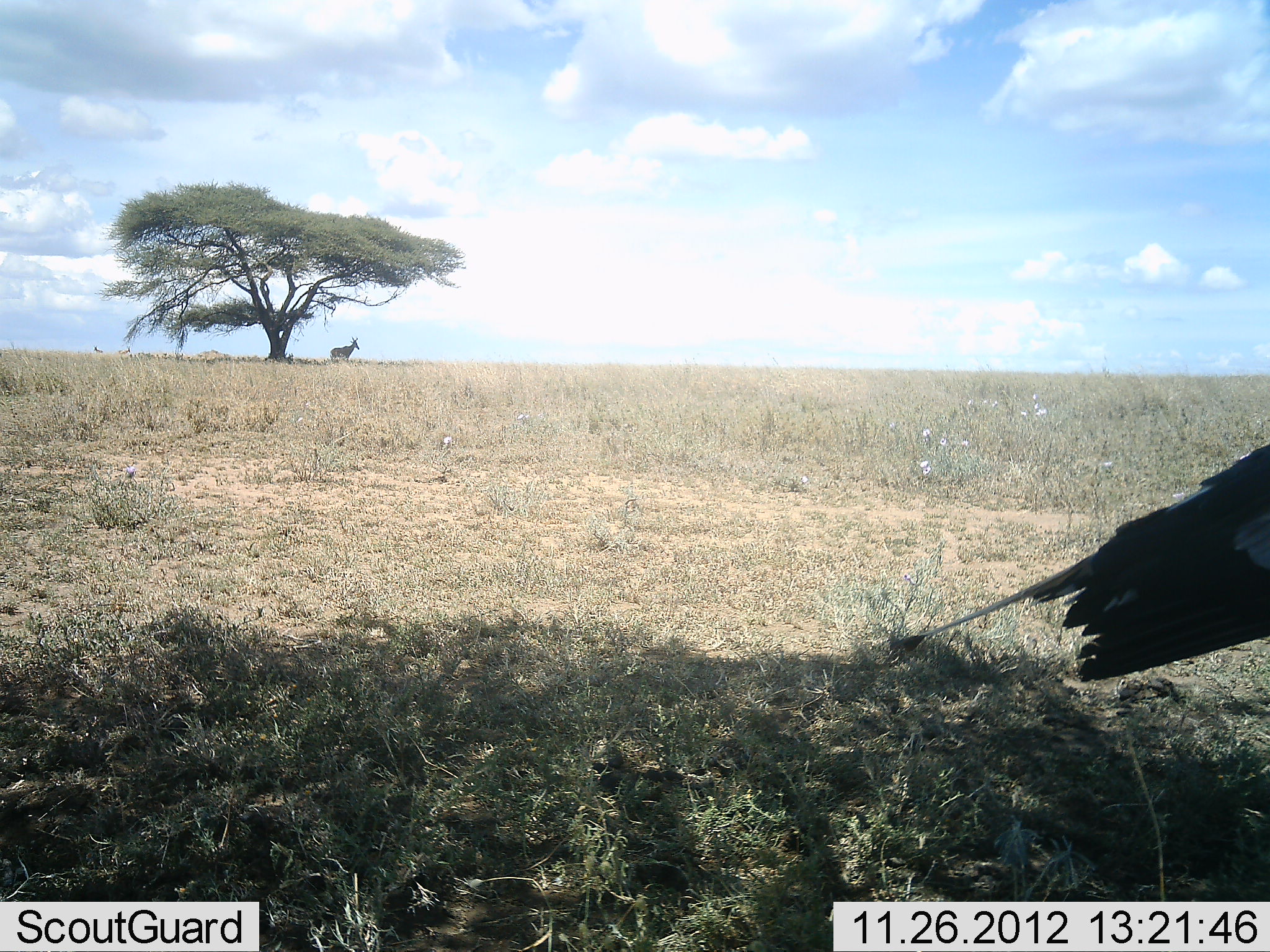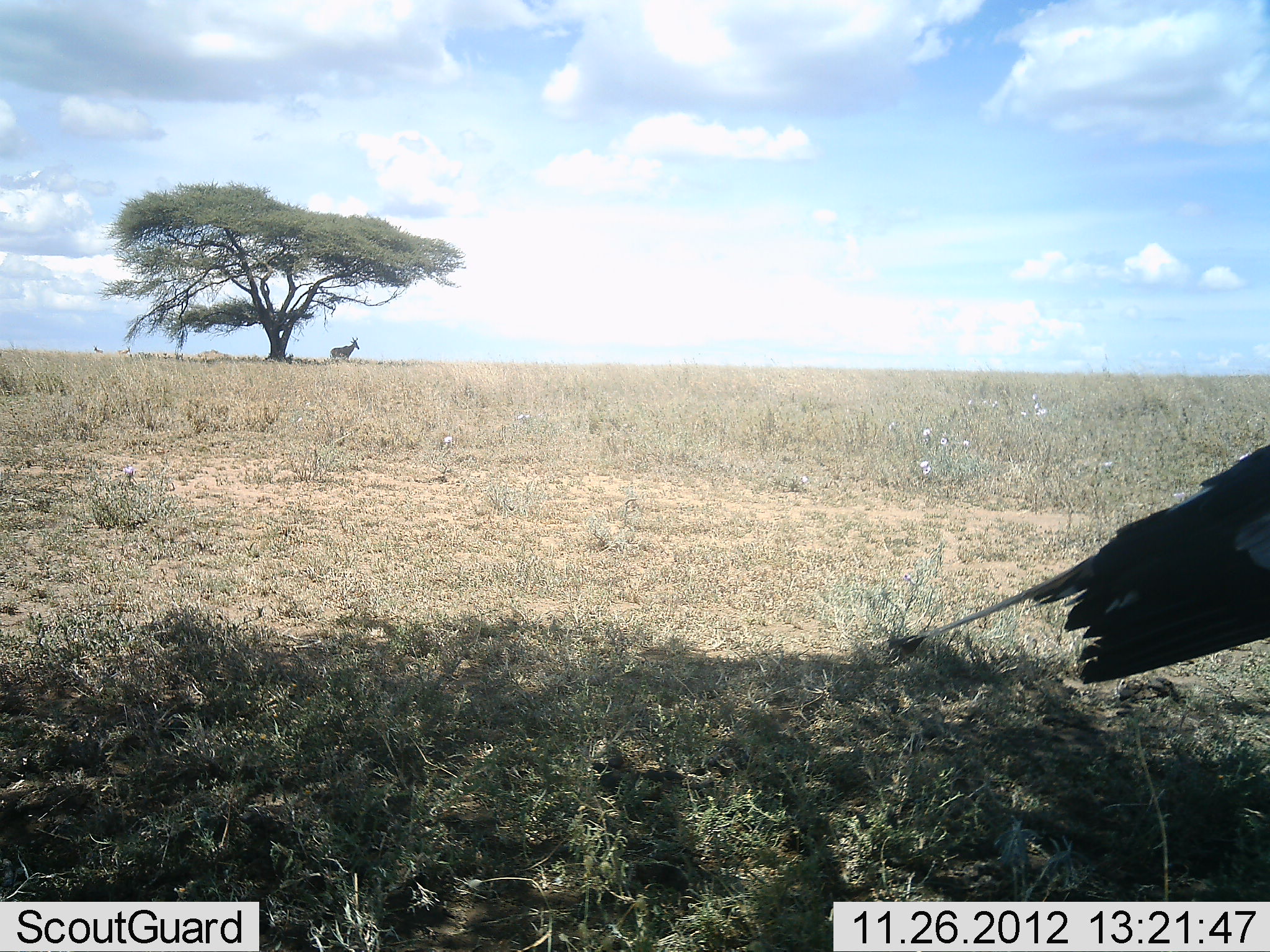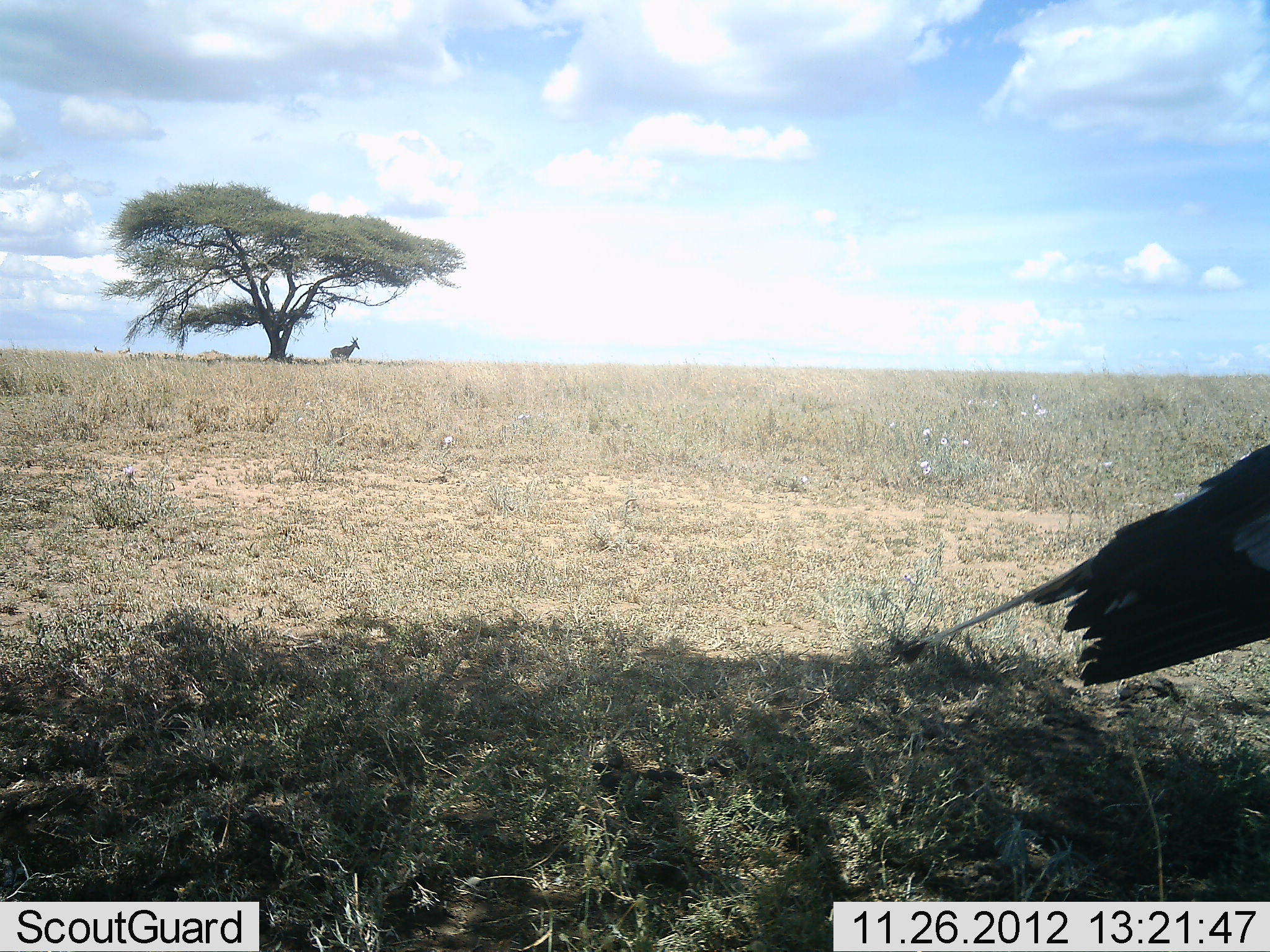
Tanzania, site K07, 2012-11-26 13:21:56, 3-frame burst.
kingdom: Animalia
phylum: Chordata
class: Mammalia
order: Artiodactyla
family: Bovidae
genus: Alcelaphus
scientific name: Alcelaphus buselaphus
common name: hartebeest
Hartebeest (Alcelaphus buselaphus), count 1. Behavior (volunteer vote fractions): standing 100%, resting 8%, moving 0%, interacting 0%. Young present (vote fraction): 0%. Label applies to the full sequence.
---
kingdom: Animalia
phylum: Chordata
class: Aves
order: Accipitriformes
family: Sagittariidae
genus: Sagittarius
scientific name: Sagittarius serpentarius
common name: secretary bird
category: secretarybird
Secretarybird (secretary bird) (Sagittarius serpentarius), count 1. Behavior (volunteer vote fractions): standing 100%, resting 0%, moving 0%, interacting 0%. Young present (vote fraction): 0%. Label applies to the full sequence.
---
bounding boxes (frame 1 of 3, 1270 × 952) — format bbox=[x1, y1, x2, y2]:
animal: bbox=[889, 443, 1270, 685]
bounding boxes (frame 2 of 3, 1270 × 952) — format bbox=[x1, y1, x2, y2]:
animal: bbox=[887, 446, 1270, 686]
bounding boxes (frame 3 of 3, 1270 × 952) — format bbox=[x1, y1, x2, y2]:
animal: bbox=[903, 442, 1270, 689]